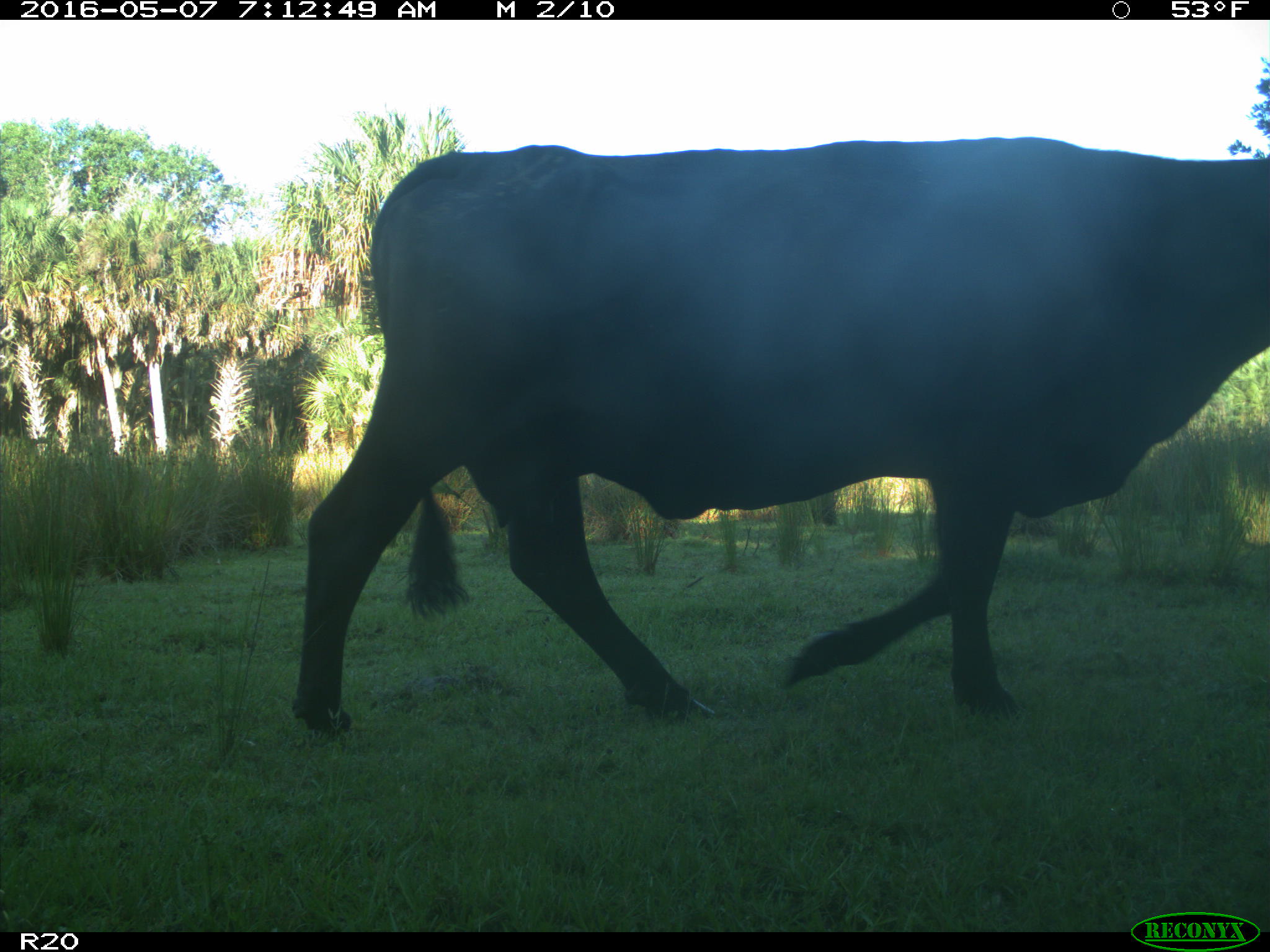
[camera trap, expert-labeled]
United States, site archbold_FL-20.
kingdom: Animalia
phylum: Chordata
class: Mammalia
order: Artiodactyla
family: Bovidae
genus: Bos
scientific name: Bos taurus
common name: domestic cow